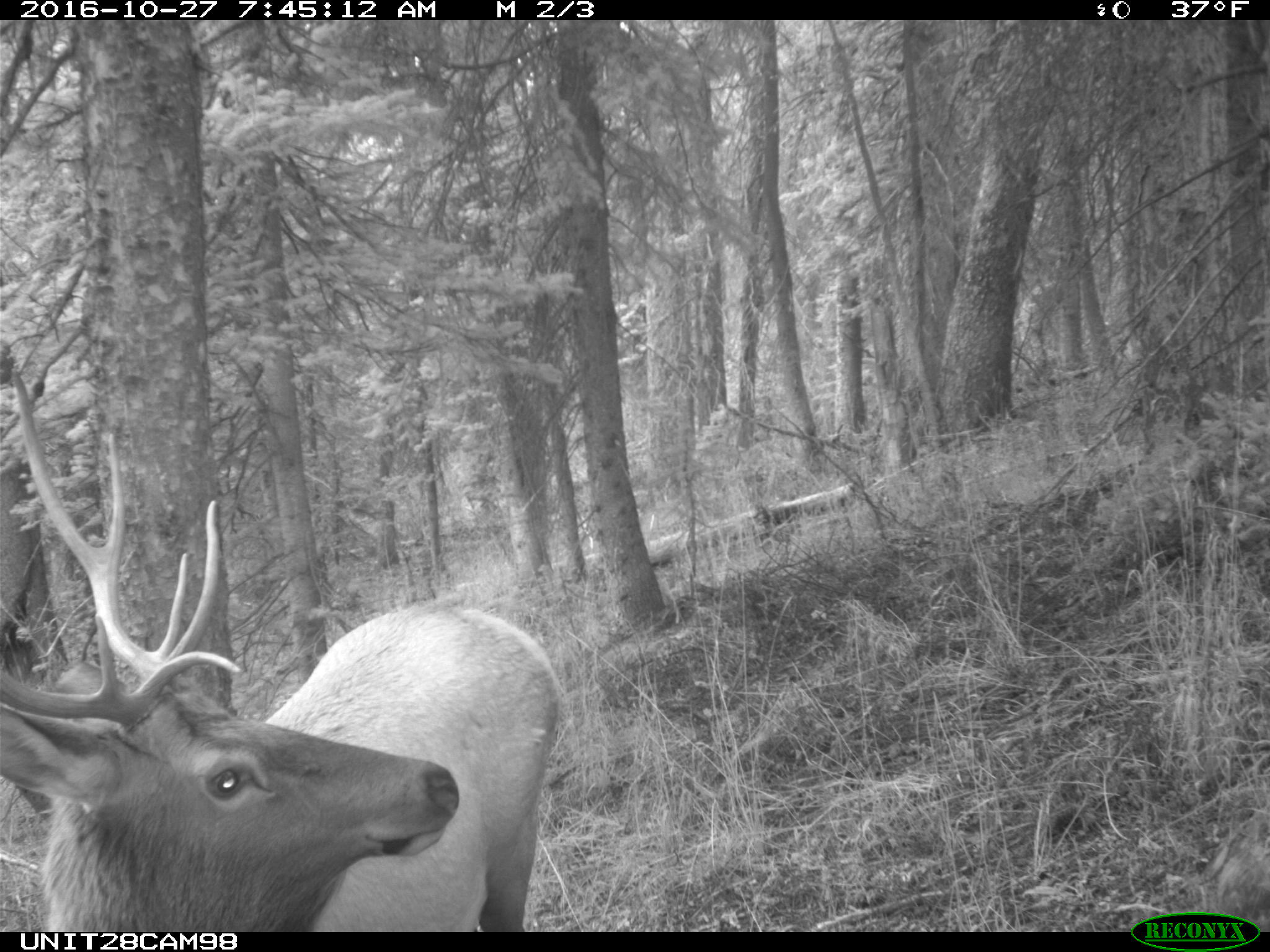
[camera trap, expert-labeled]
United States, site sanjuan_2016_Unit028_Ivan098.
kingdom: Animalia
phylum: Chordata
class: Mammalia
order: Artiodactyla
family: Cervidae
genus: Cervus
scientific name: Cervus elaphus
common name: red deer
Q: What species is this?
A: Cervus elaphus (red deer).